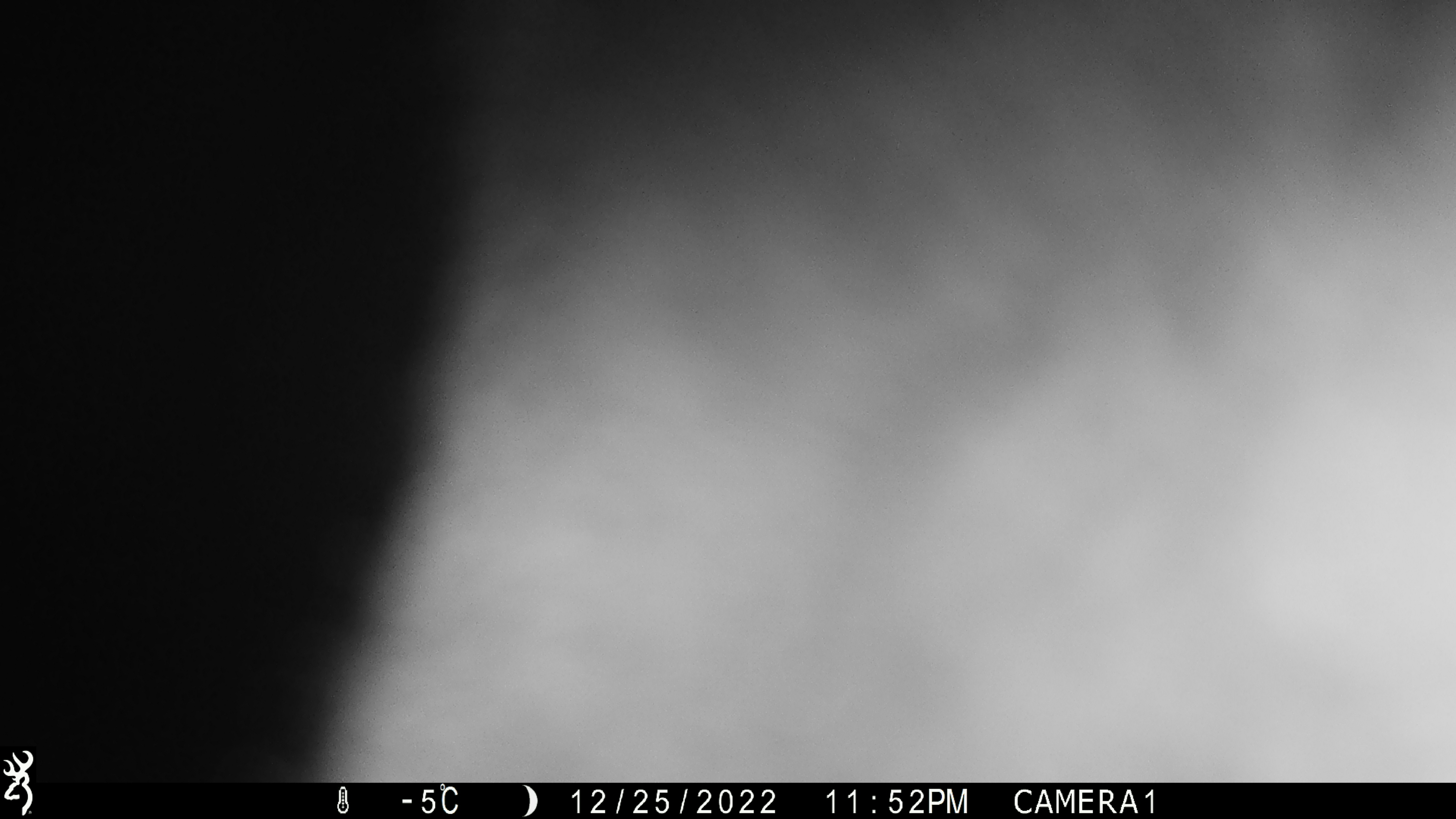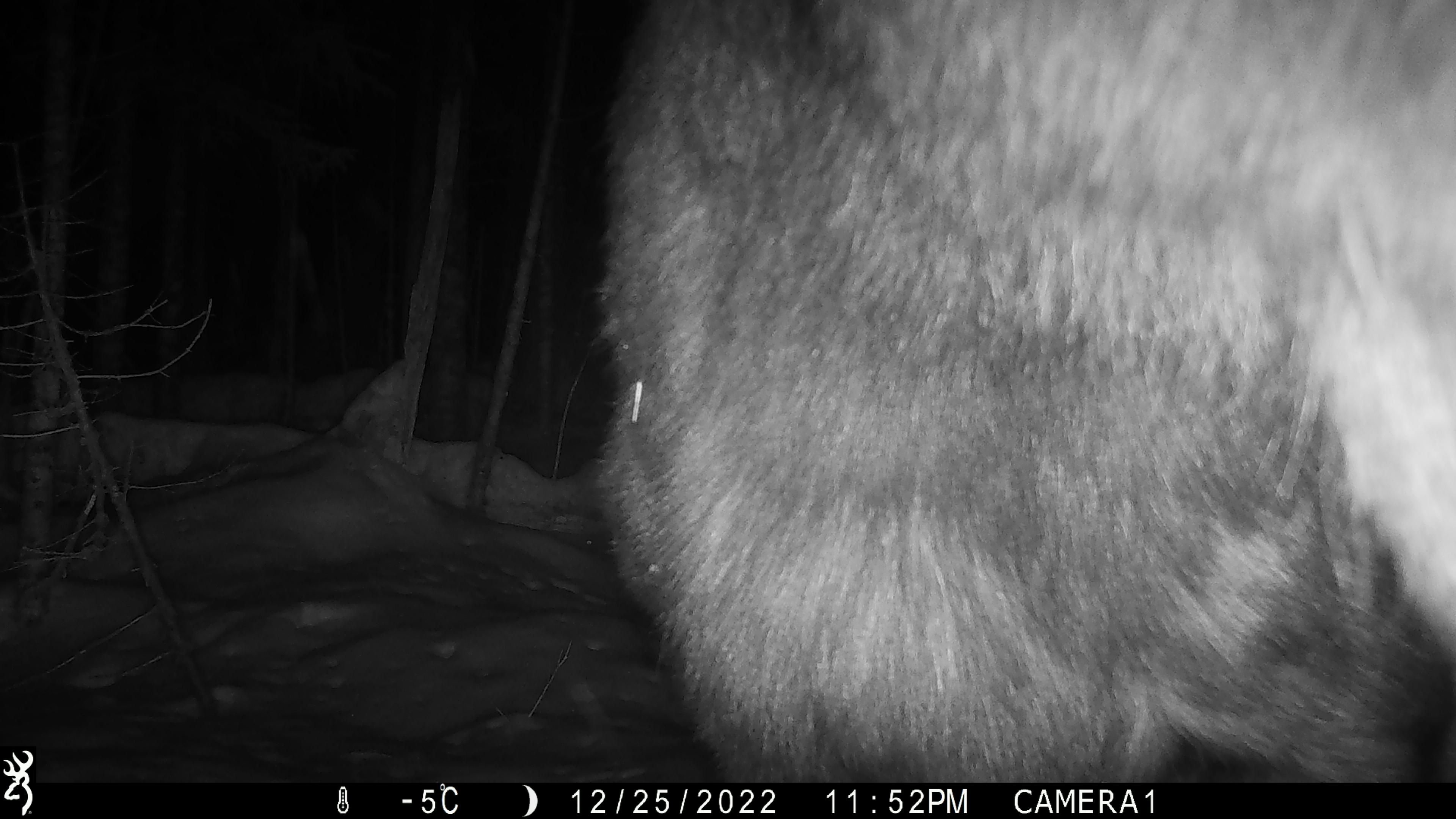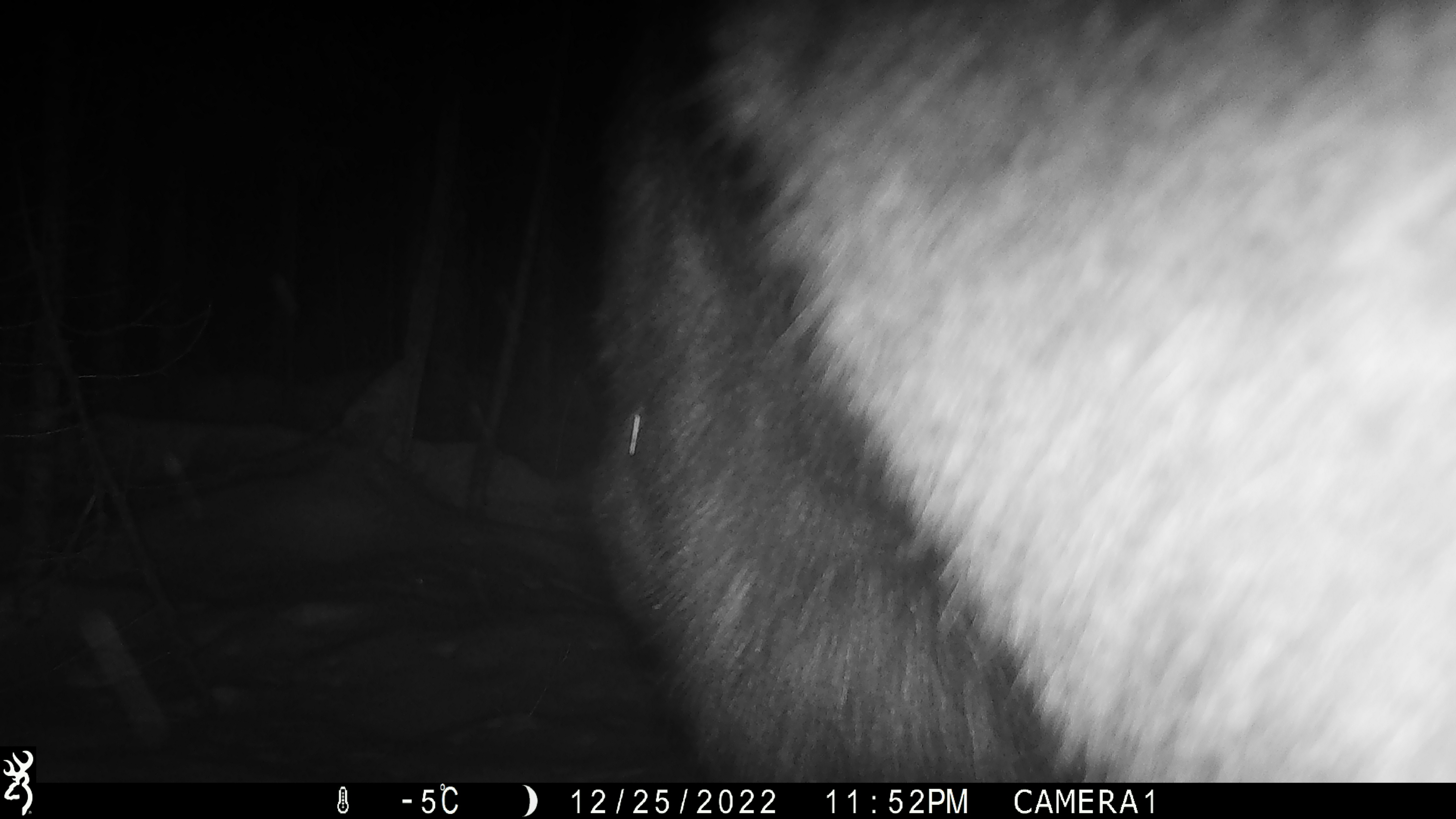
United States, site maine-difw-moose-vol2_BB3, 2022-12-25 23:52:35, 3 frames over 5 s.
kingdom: Animalia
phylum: Chordata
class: Mammalia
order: Artiodactyla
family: Cervidae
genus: Alces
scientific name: Alces alces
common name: moose